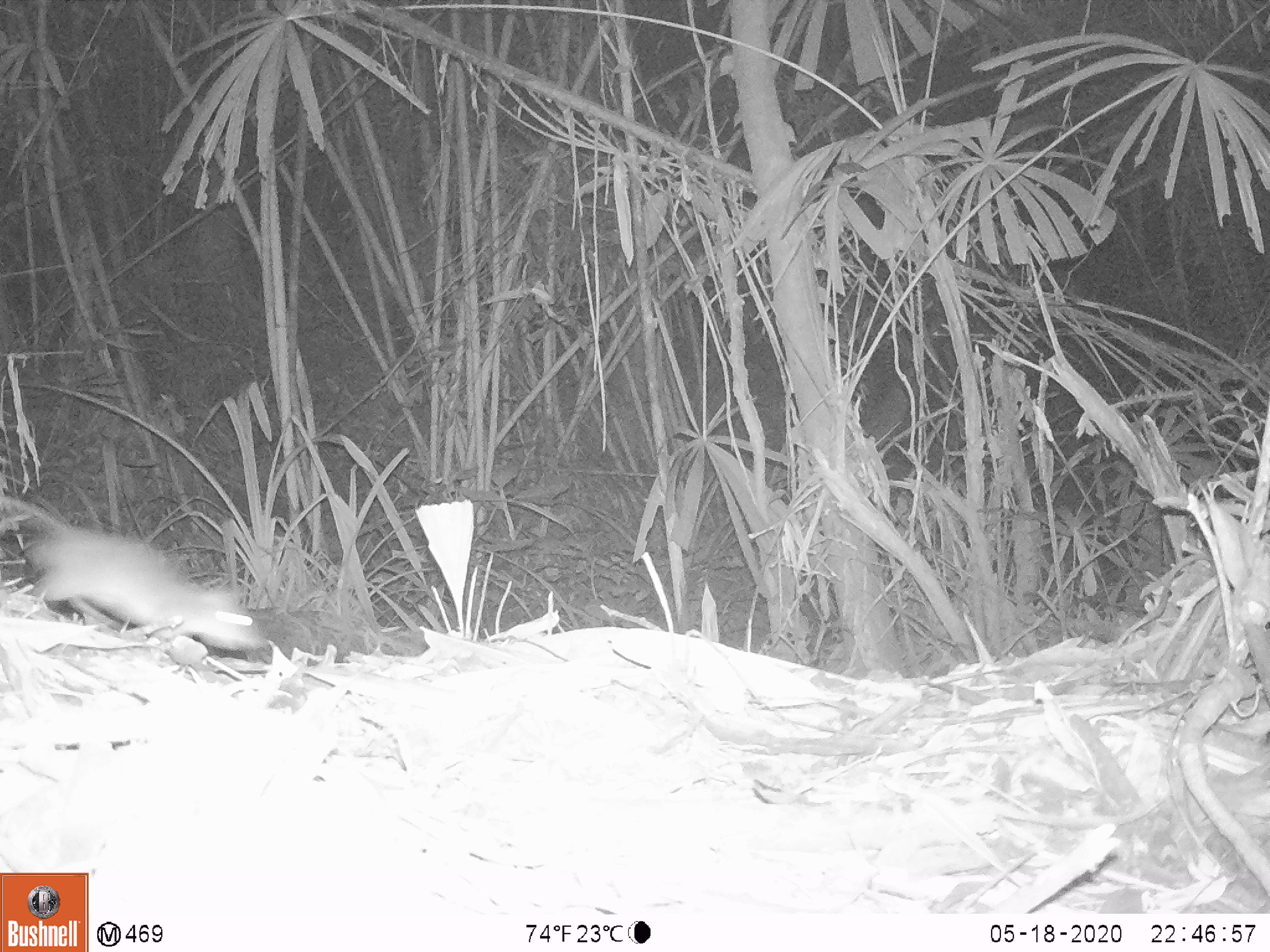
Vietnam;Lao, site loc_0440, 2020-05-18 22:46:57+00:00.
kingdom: Animalia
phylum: Chordata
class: Mammalia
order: Rodentia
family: Muridae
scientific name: Muridae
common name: old-world mice and rats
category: unidentified murid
Unidentified murid (old-world mice and rats) (Muridae). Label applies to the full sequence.